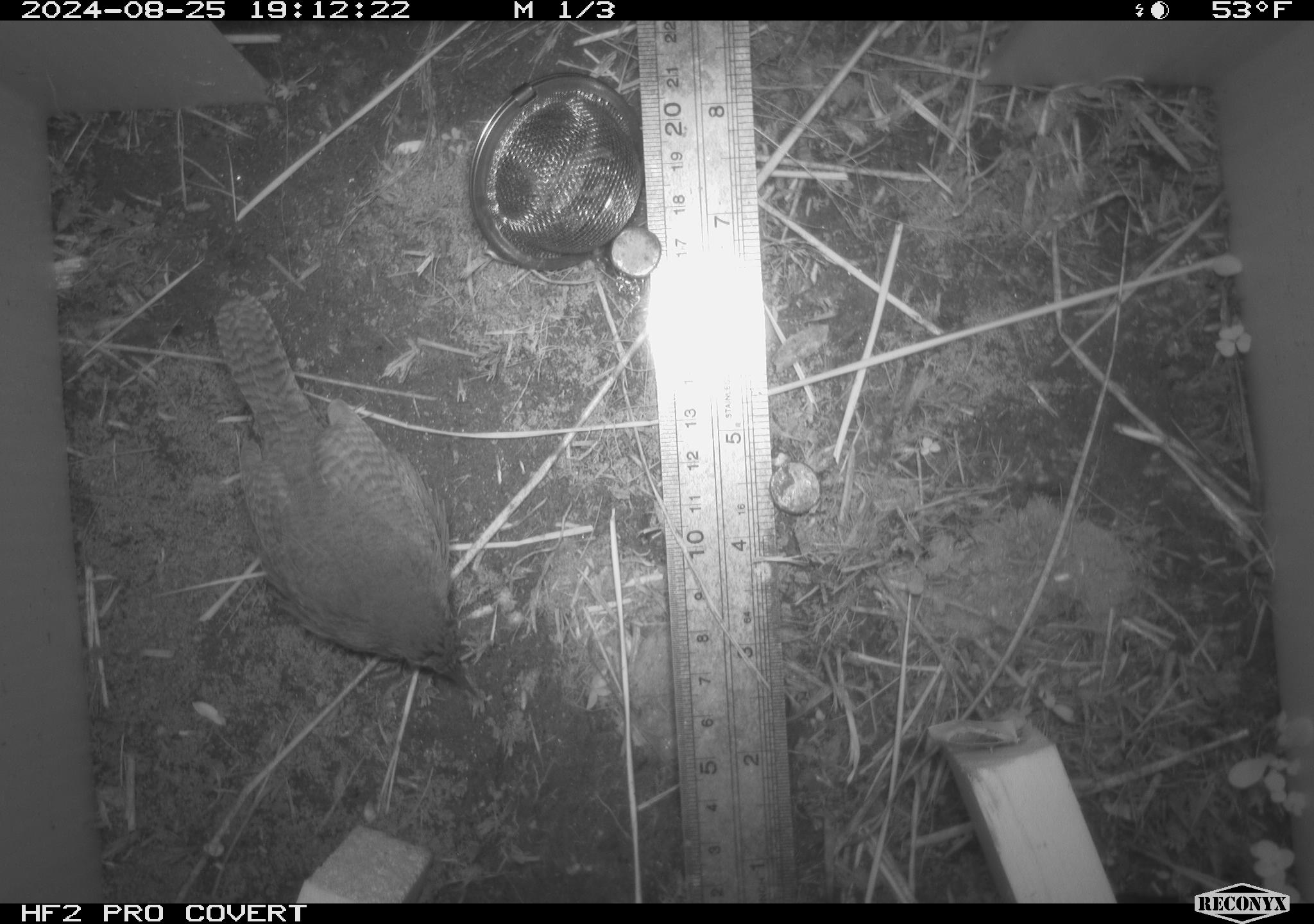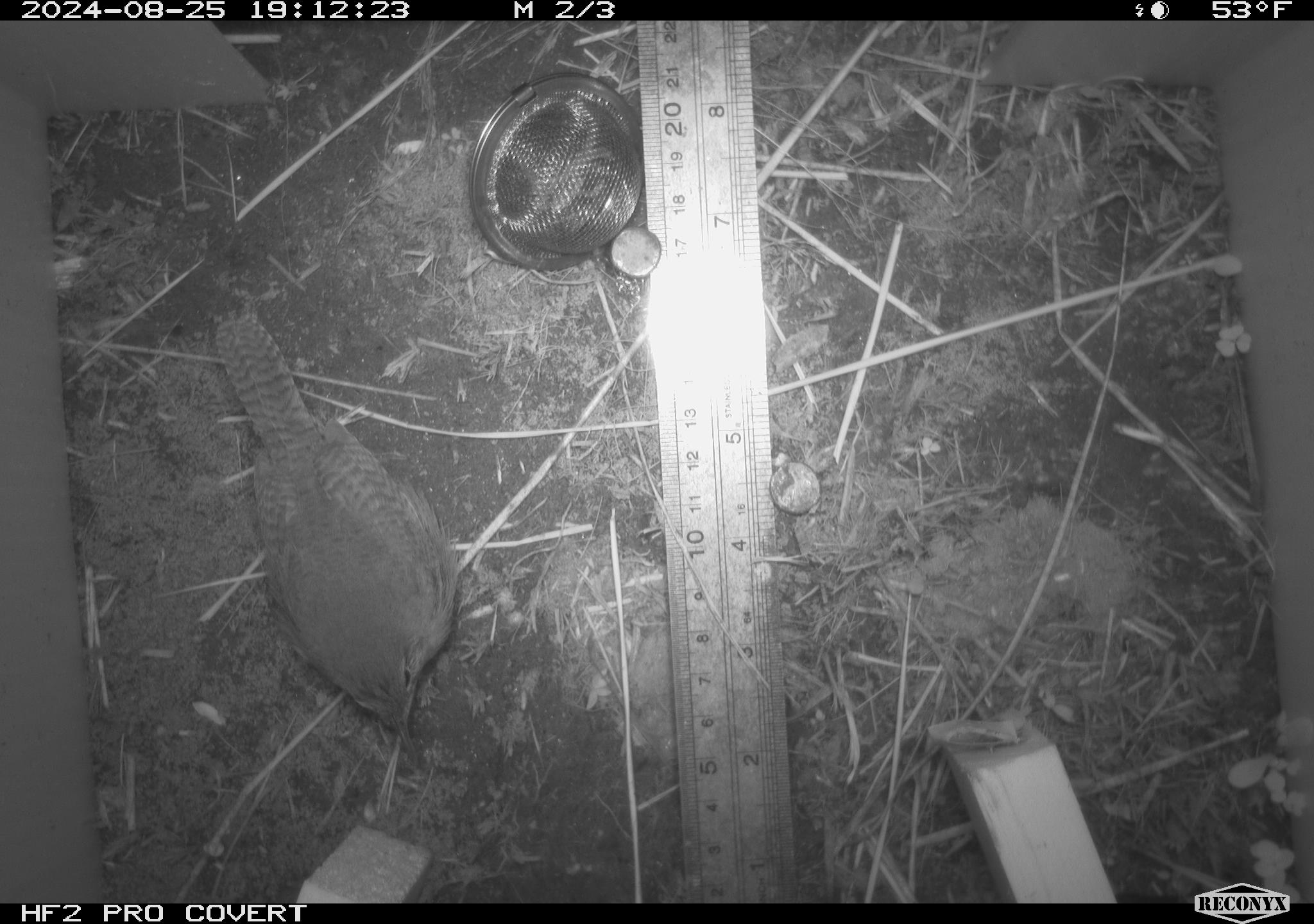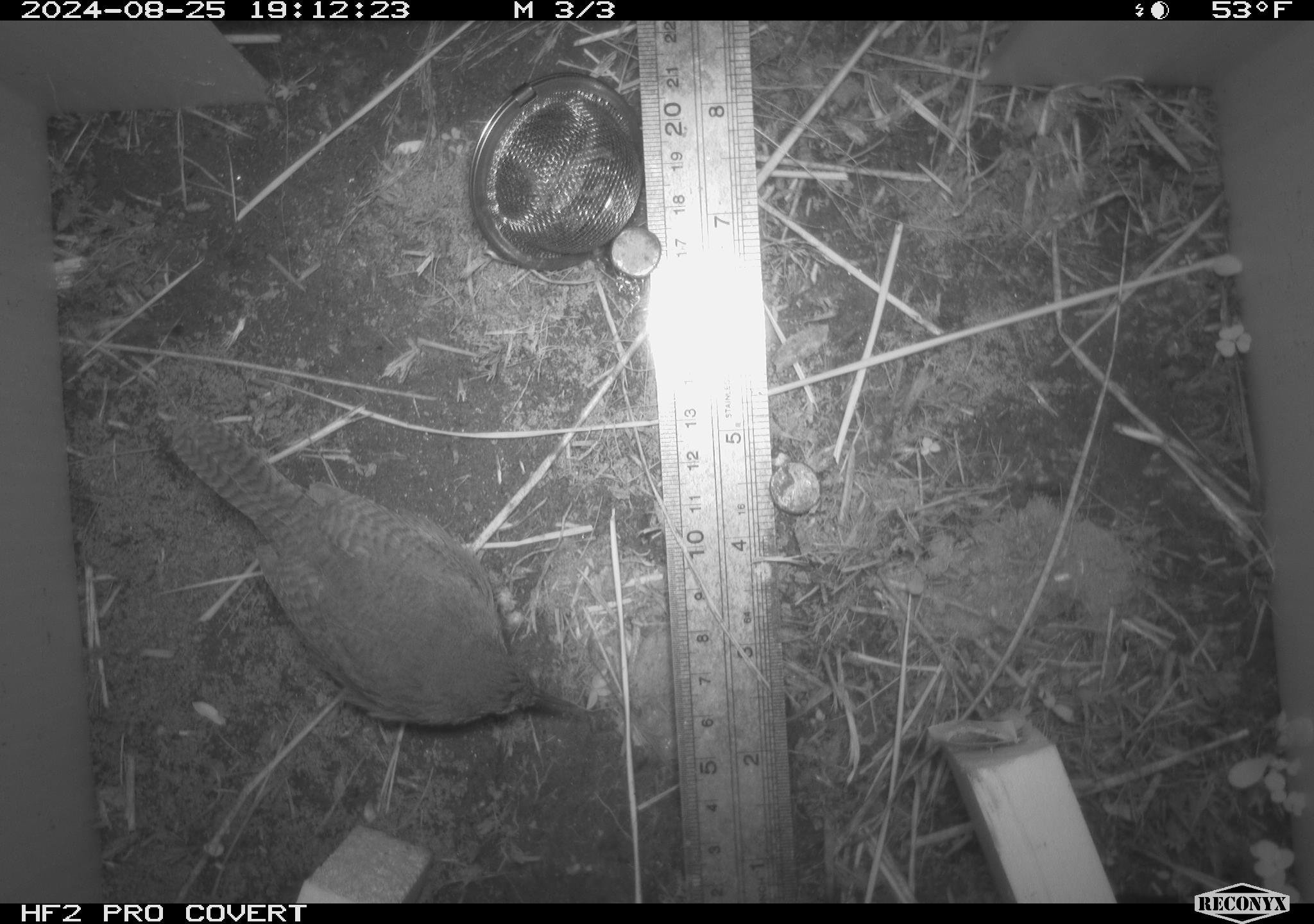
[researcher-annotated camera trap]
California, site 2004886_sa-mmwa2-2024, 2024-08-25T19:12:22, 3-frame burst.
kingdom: Animalia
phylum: Chordata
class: Aves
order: Passeriformes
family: Troglodytidae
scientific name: Troglodytidae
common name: wren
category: troglodytidae family